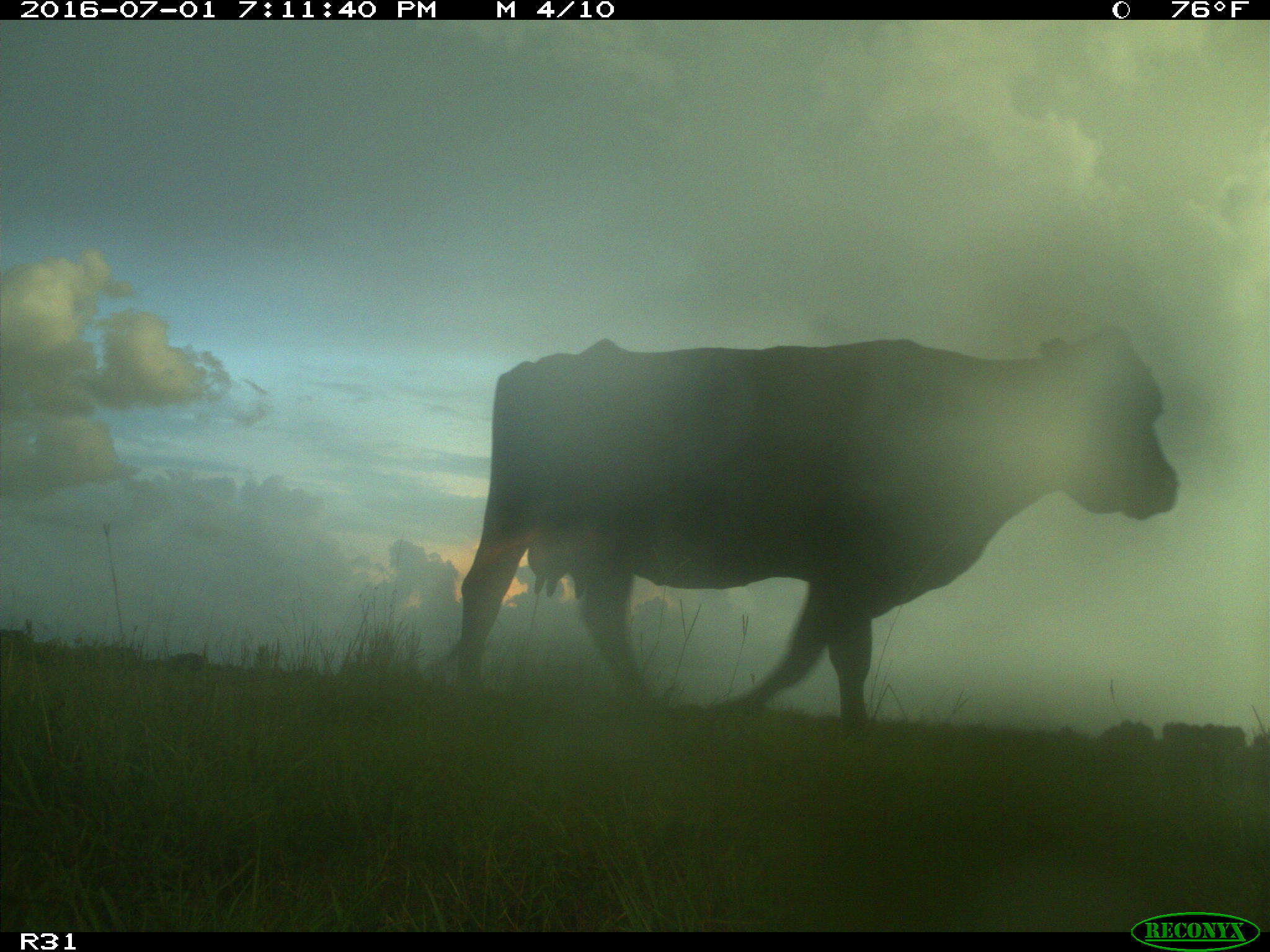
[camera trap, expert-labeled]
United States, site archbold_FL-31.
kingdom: Animalia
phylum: Chordata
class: Mammalia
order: Artiodactyla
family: Bovidae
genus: Bos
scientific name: Bos taurus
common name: domestic cow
Bos taurus (domestic cow).